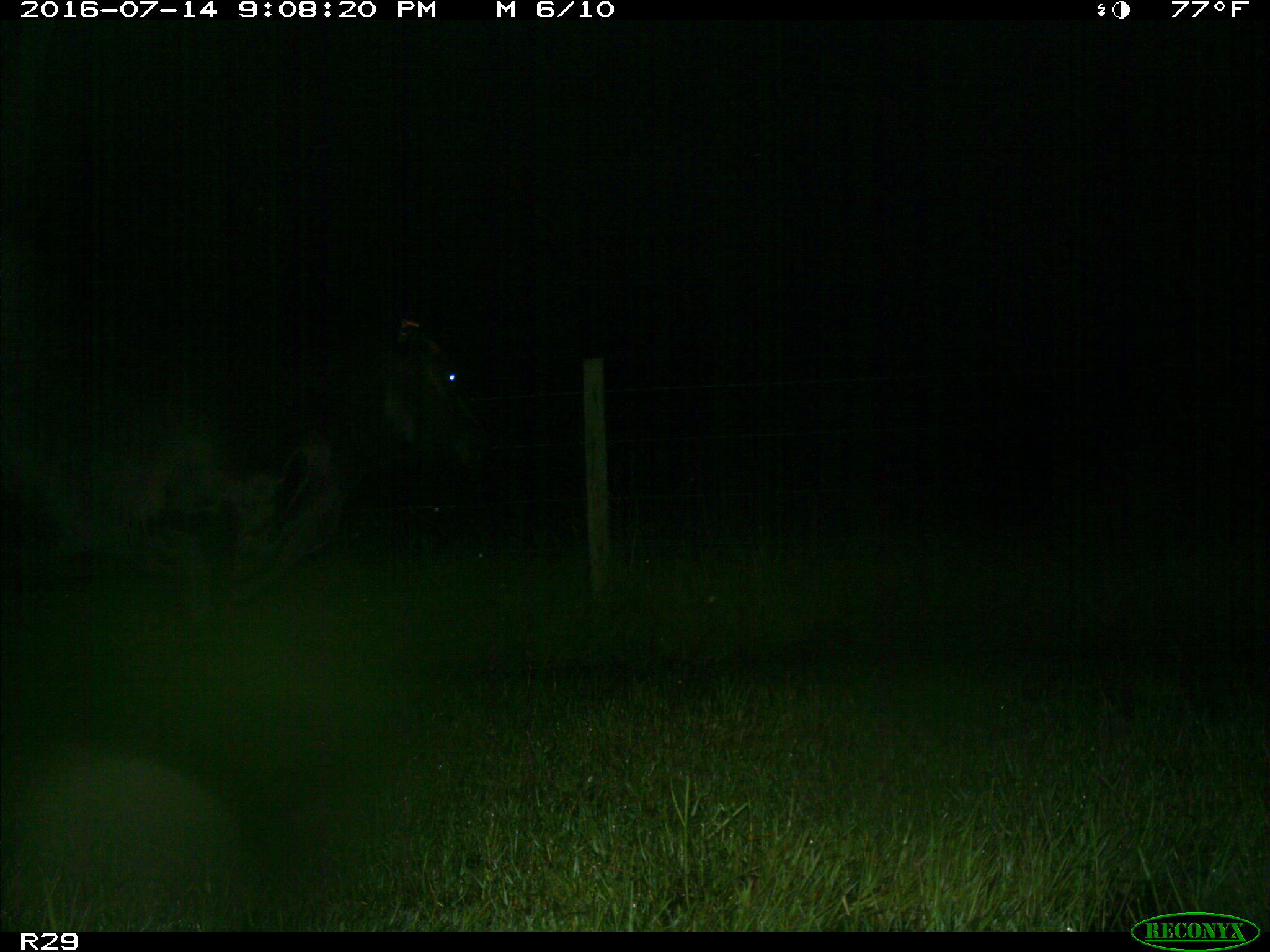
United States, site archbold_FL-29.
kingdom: Animalia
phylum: Chordata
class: Mammalia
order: Artiodactyla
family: Bovidae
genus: Bos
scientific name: Bos taurus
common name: domestic cow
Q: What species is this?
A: Bos taurus (domestic cow).